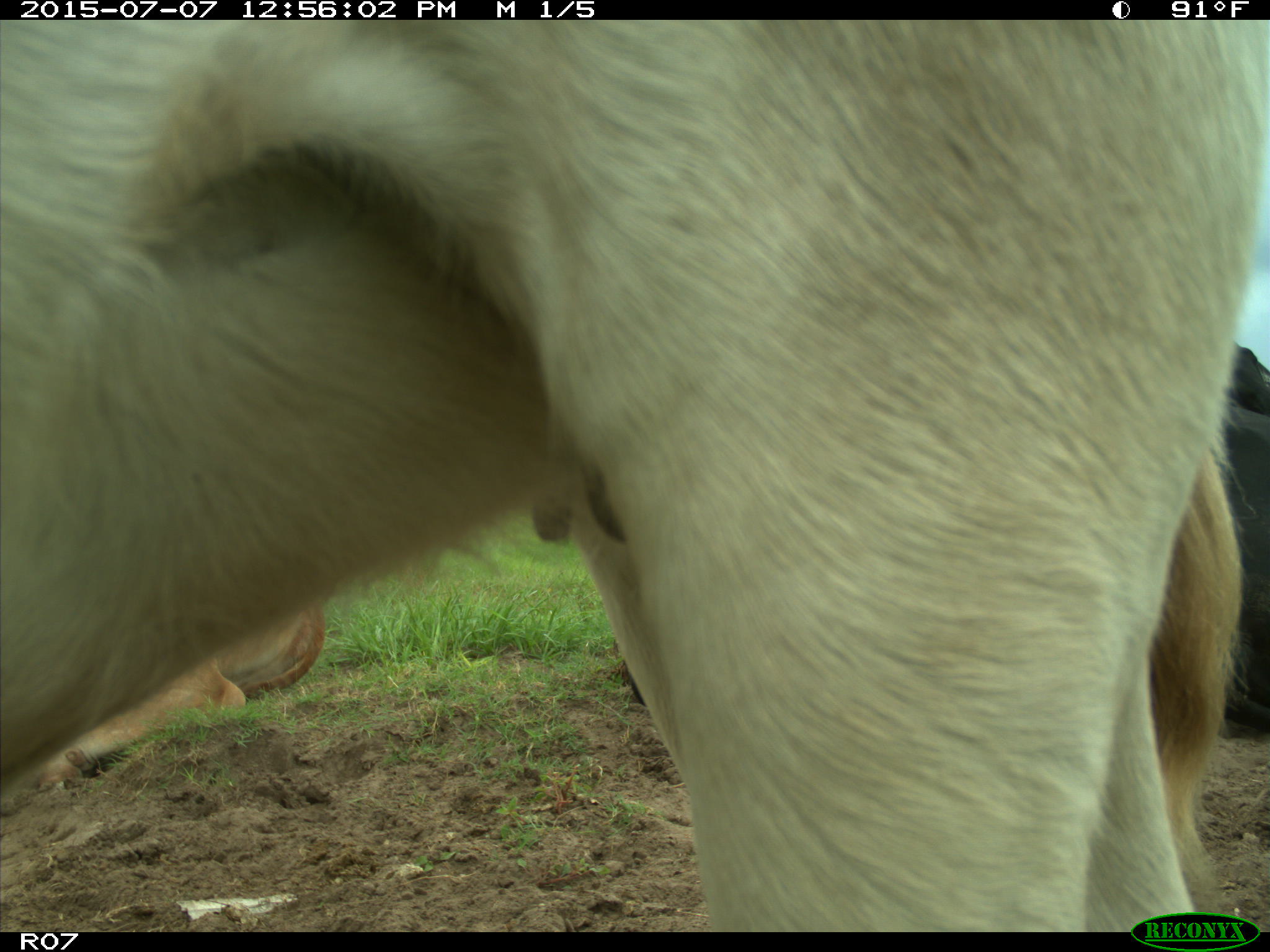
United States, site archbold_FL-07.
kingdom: Animalia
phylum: Chordata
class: Mammalia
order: Artiodactyla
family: Bovidae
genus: Bos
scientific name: Bos taurus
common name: domestic cow